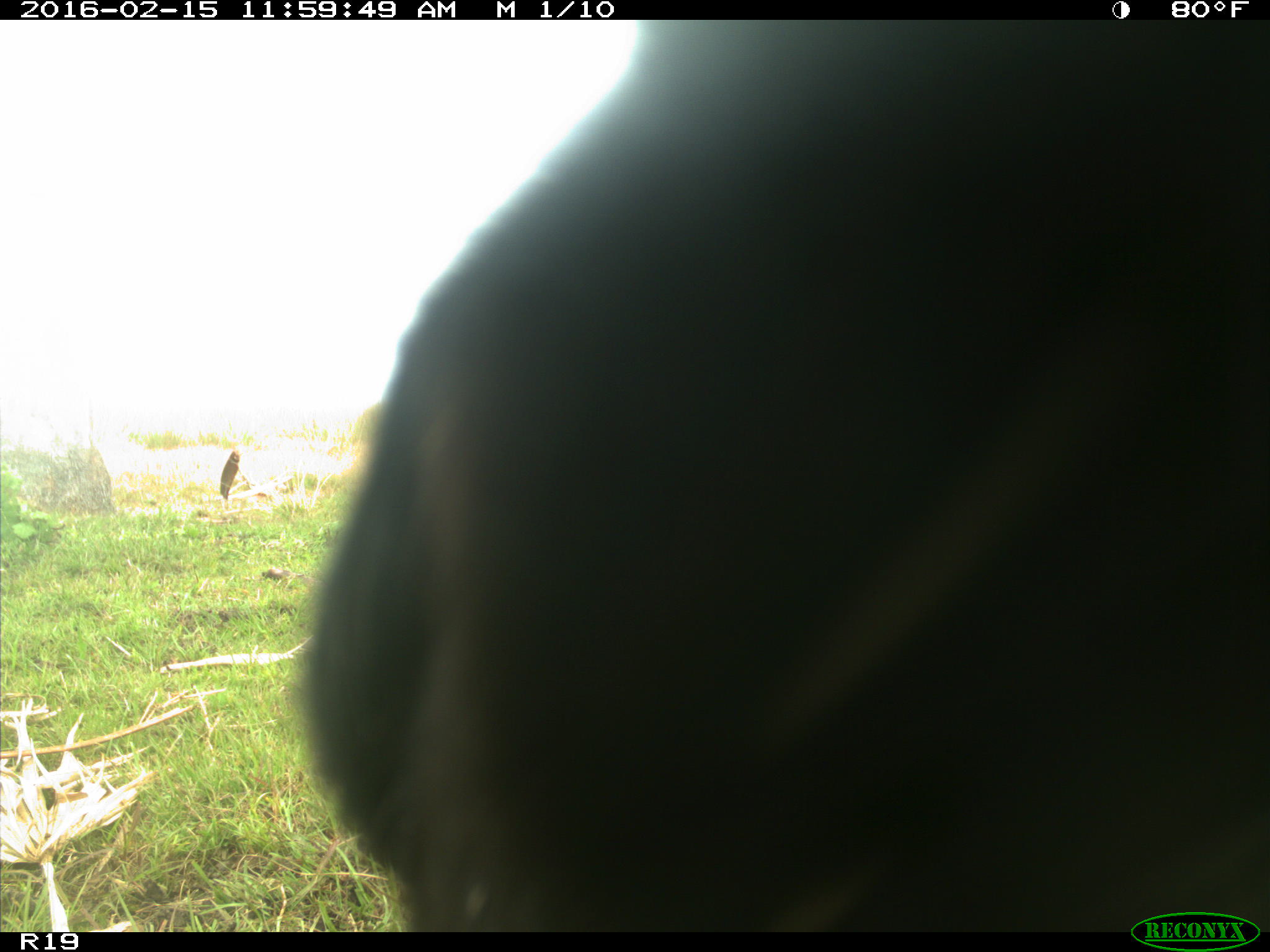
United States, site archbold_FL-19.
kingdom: Animalia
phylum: Chordata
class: Mammalia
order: Artiodactyla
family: Bovidae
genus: Bos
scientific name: Bos taurus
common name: domestic cow